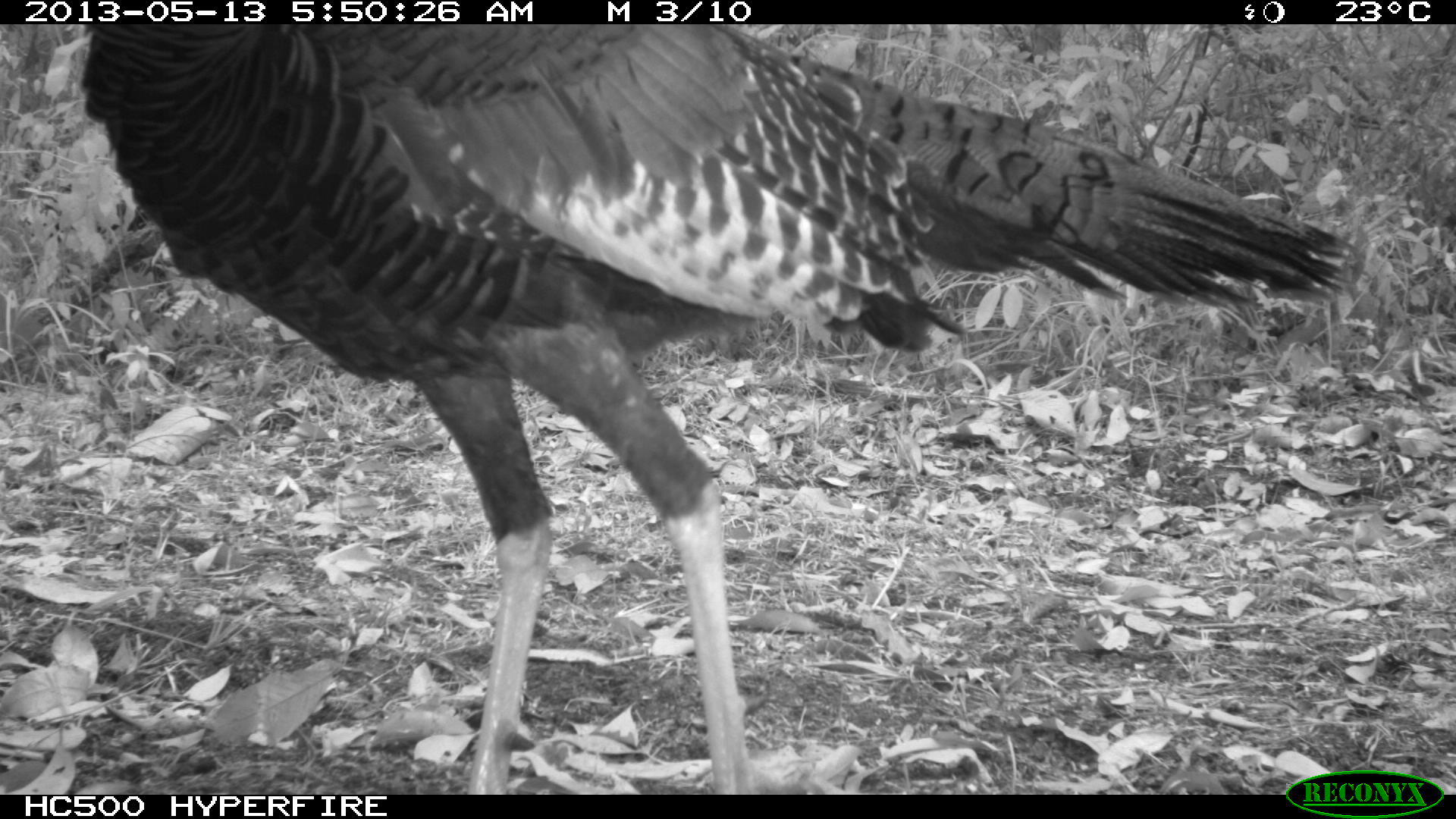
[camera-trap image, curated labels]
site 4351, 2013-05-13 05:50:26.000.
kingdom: Animalia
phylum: Chordata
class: Aves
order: Galliformes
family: Phasianidae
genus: Meleagris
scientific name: Meleagris ocellata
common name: ocellated turkey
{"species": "Meleagris ocellata (ocellated turkey)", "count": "1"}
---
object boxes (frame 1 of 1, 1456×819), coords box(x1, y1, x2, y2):
meleagris ocellata: box(75, 21, 1364, 792)